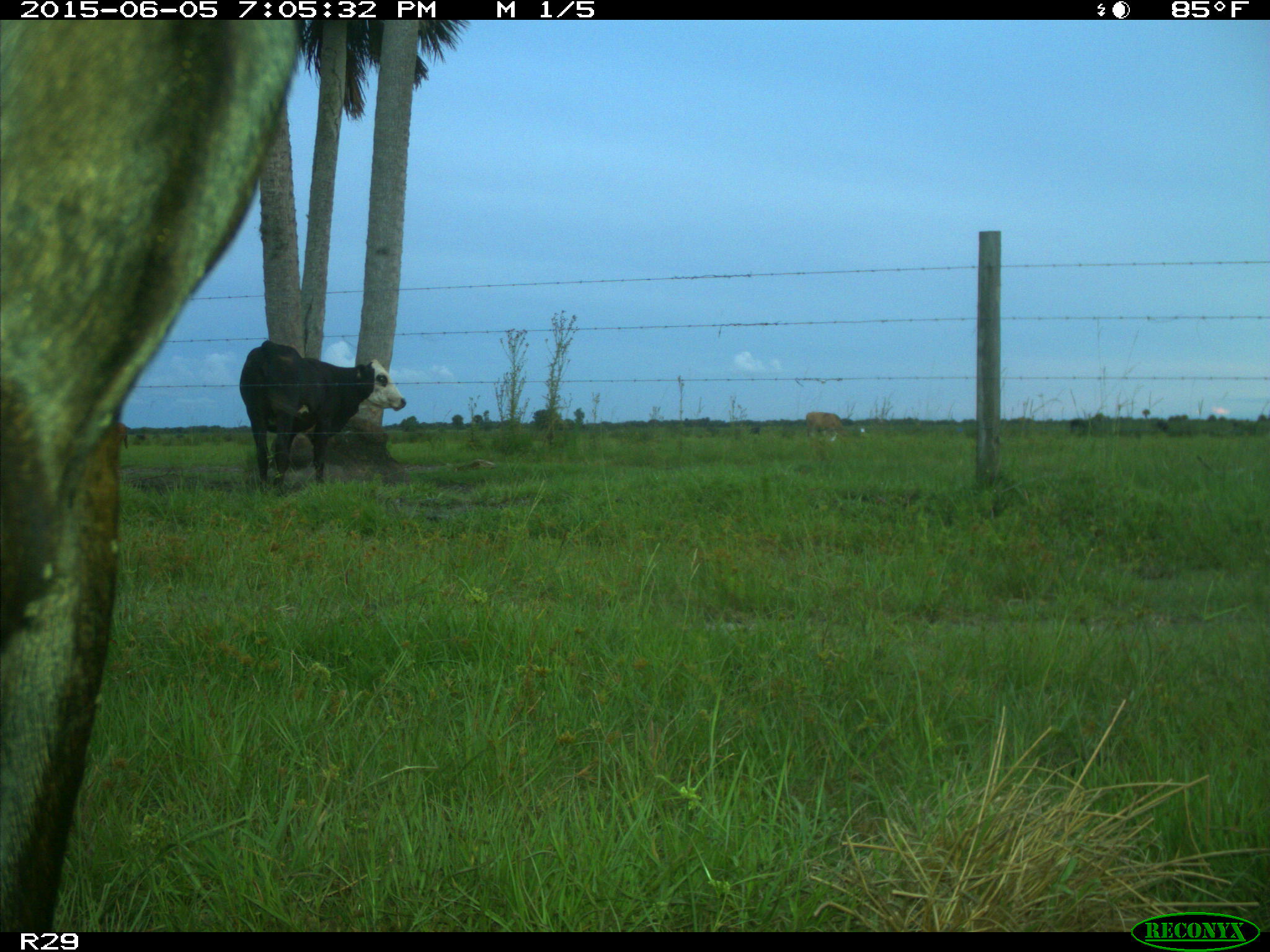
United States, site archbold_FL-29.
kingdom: Animalia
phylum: Chordata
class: Mammalia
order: Artiodactyla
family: Bovidae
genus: Bos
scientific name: Bos taurus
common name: domestic cow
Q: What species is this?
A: Bos taurus (domestic cow).